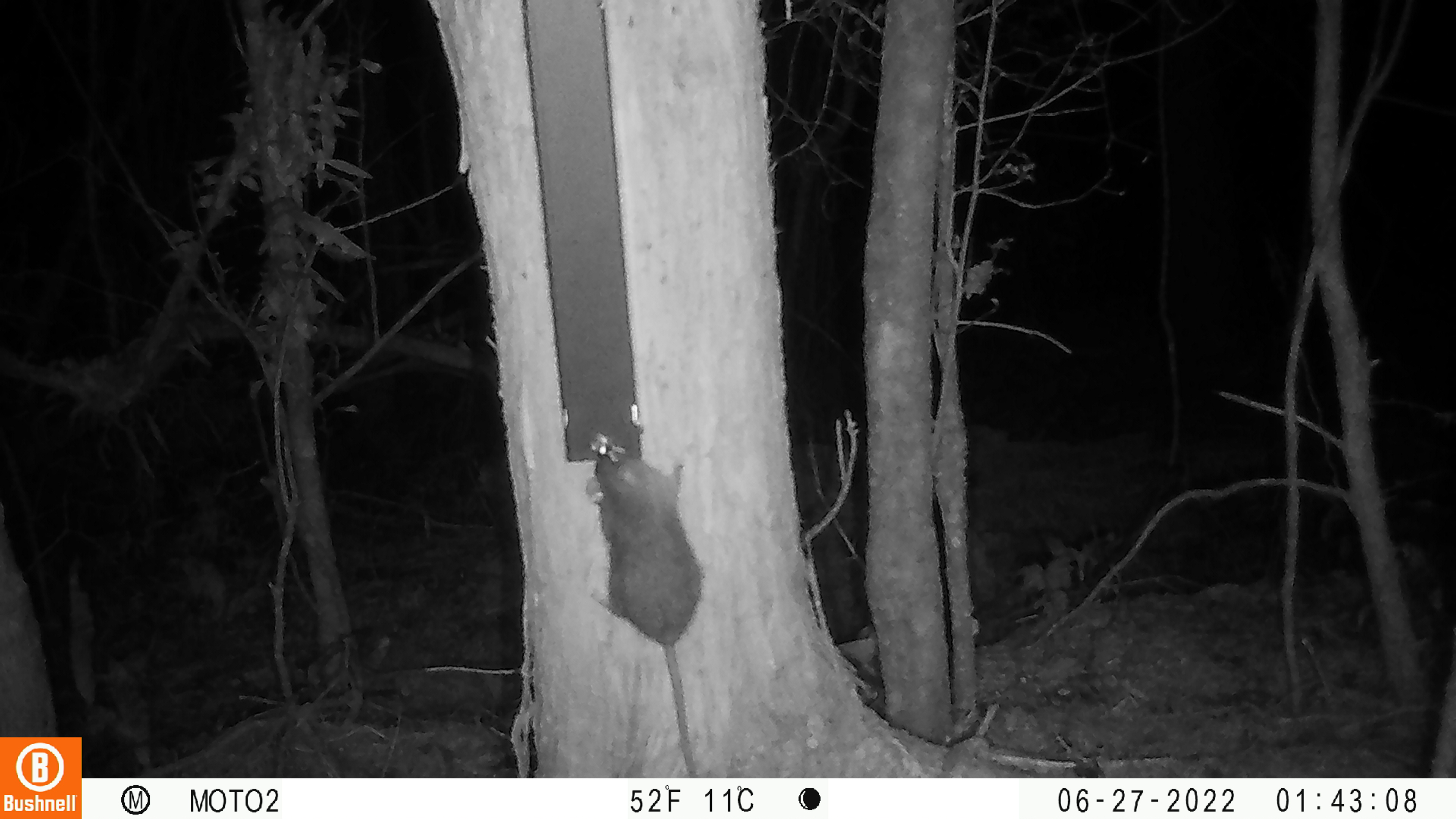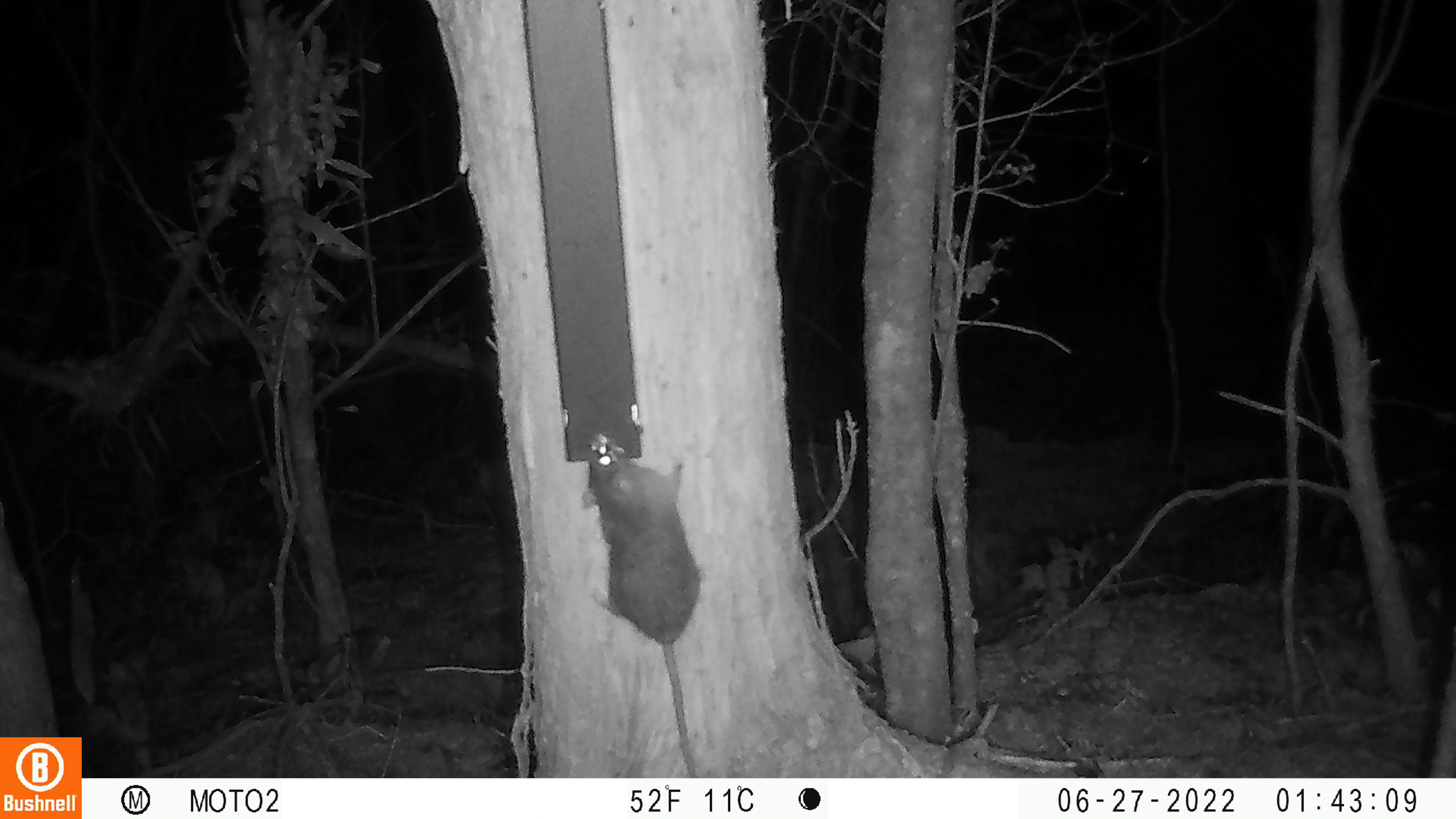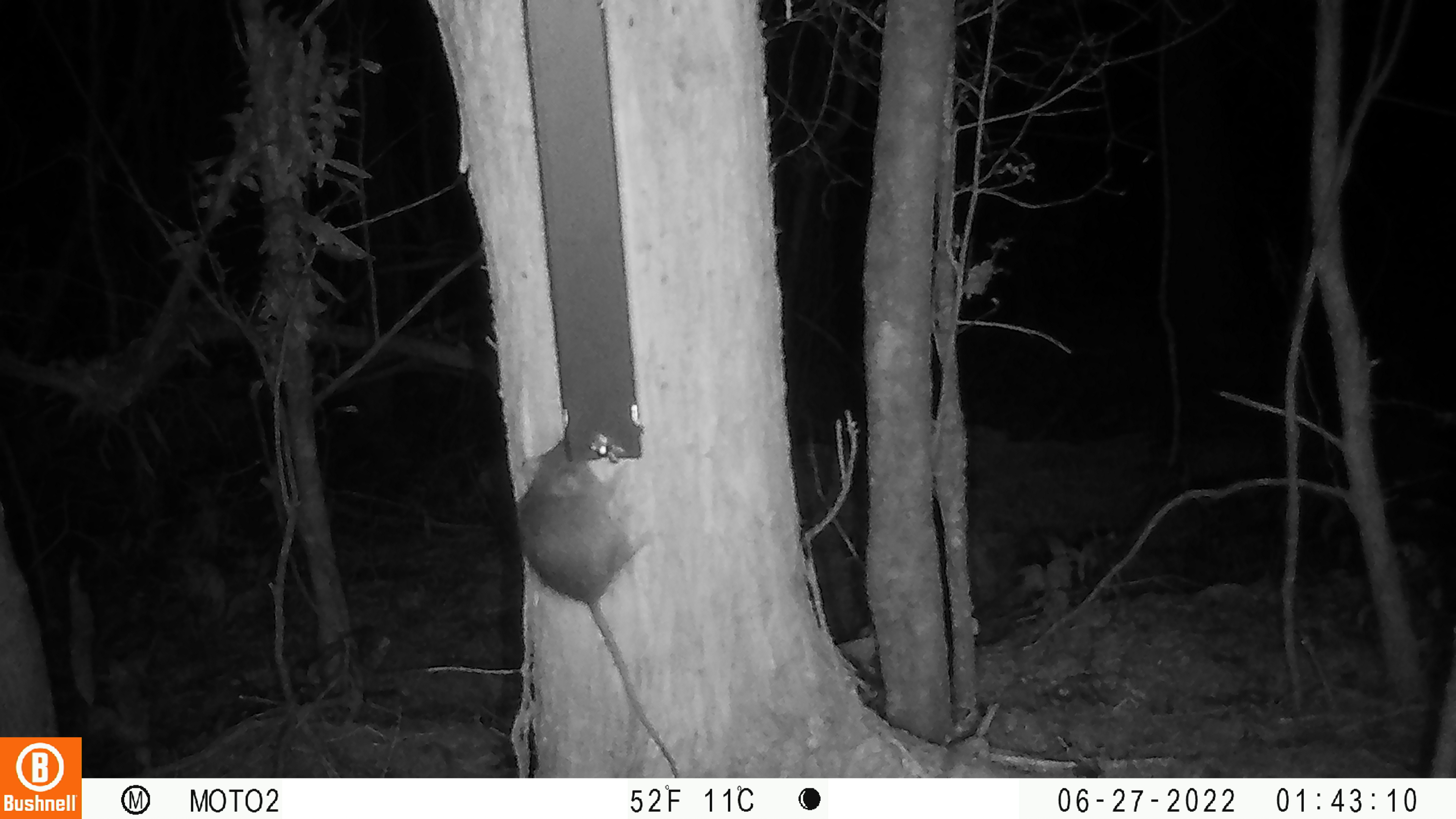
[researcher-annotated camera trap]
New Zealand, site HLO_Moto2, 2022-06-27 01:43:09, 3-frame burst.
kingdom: Animalia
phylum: Chordata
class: Mammalia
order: Rodentia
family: Muridae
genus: Rattus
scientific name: Rattus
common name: rat